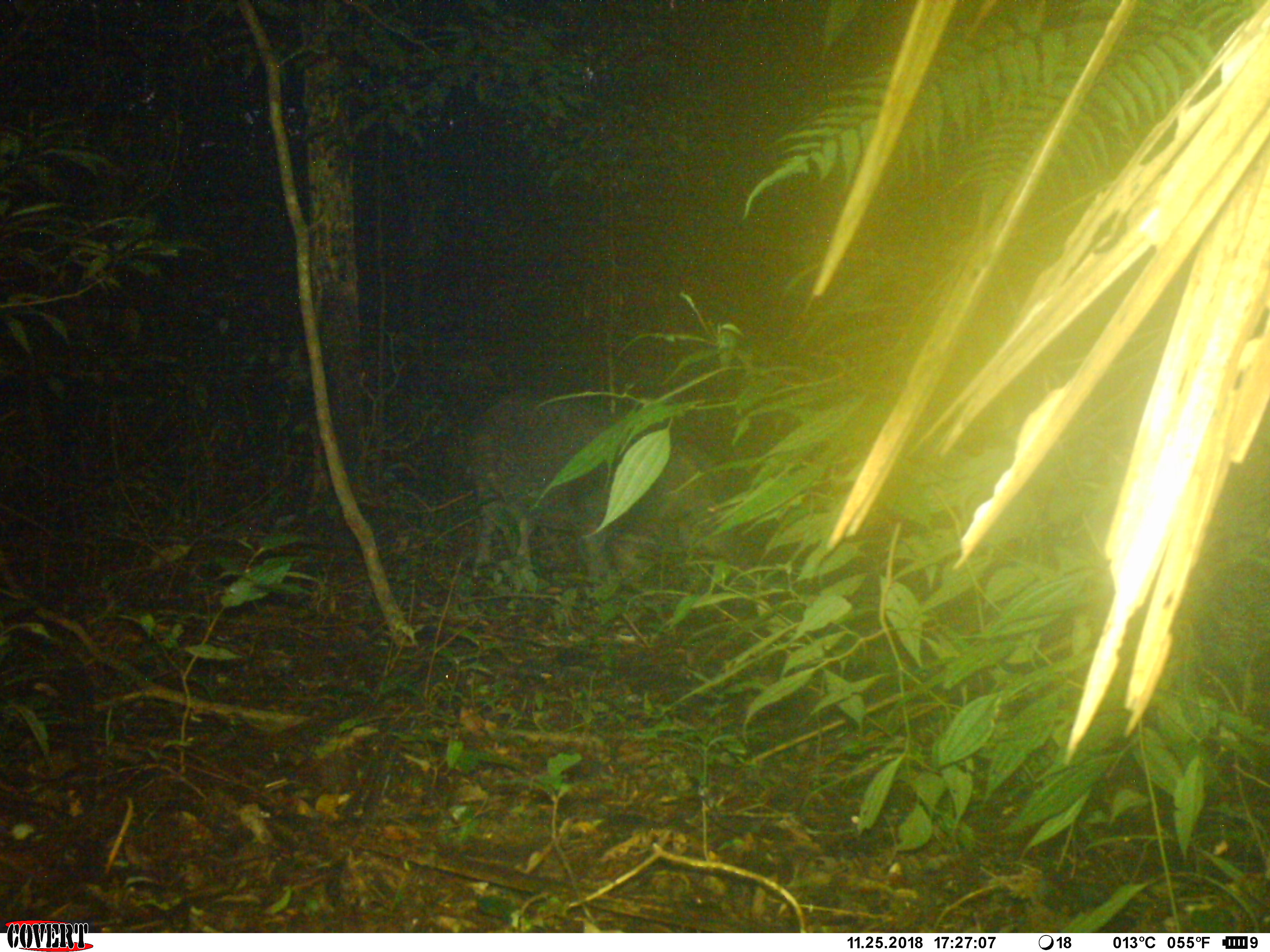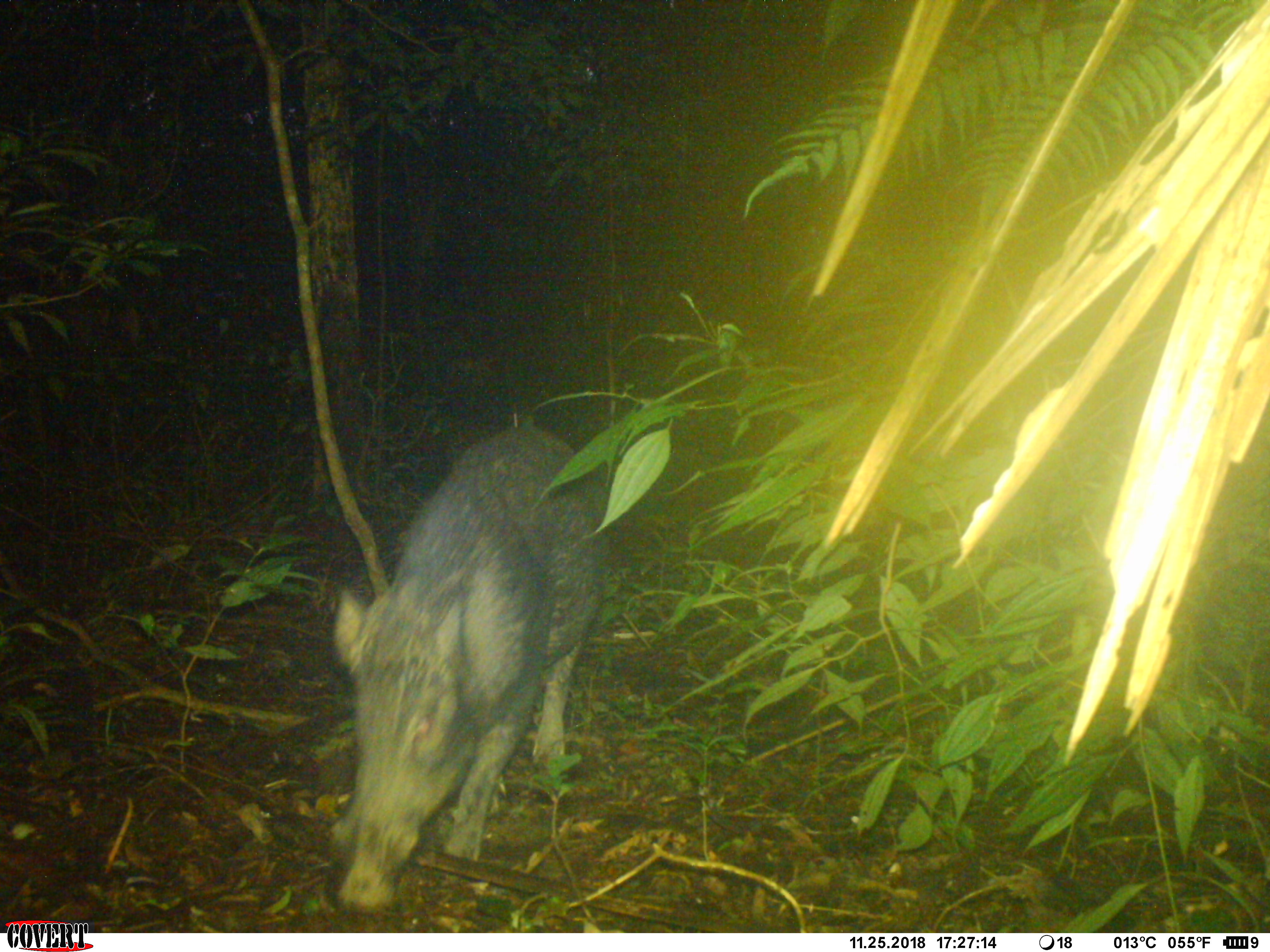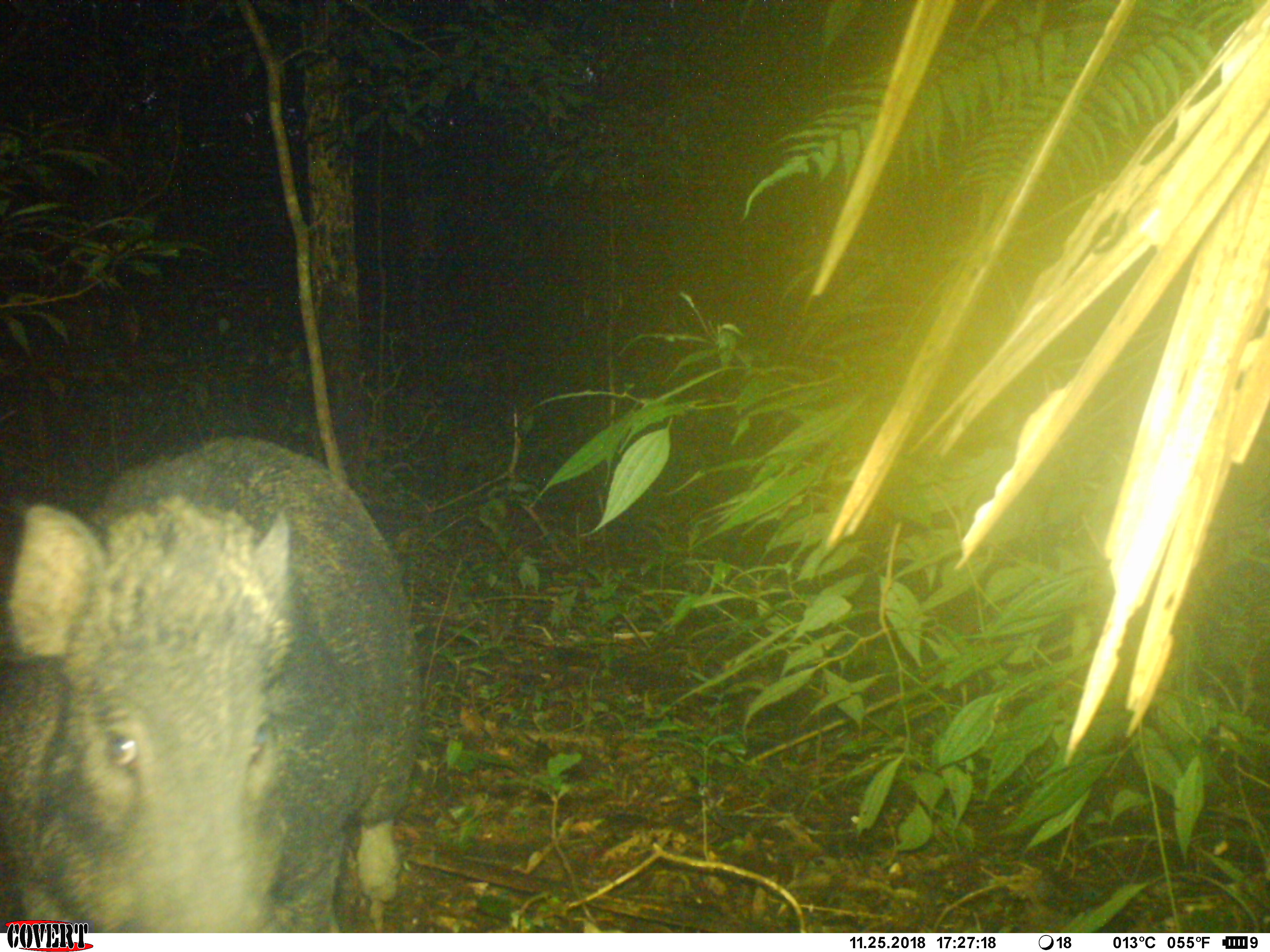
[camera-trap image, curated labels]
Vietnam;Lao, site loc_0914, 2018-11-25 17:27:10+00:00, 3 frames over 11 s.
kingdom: Animalia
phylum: Chordata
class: Mammalia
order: Artiodactyla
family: Suidae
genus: Sus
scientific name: Sus scrofa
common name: eurasian wild pig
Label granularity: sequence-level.